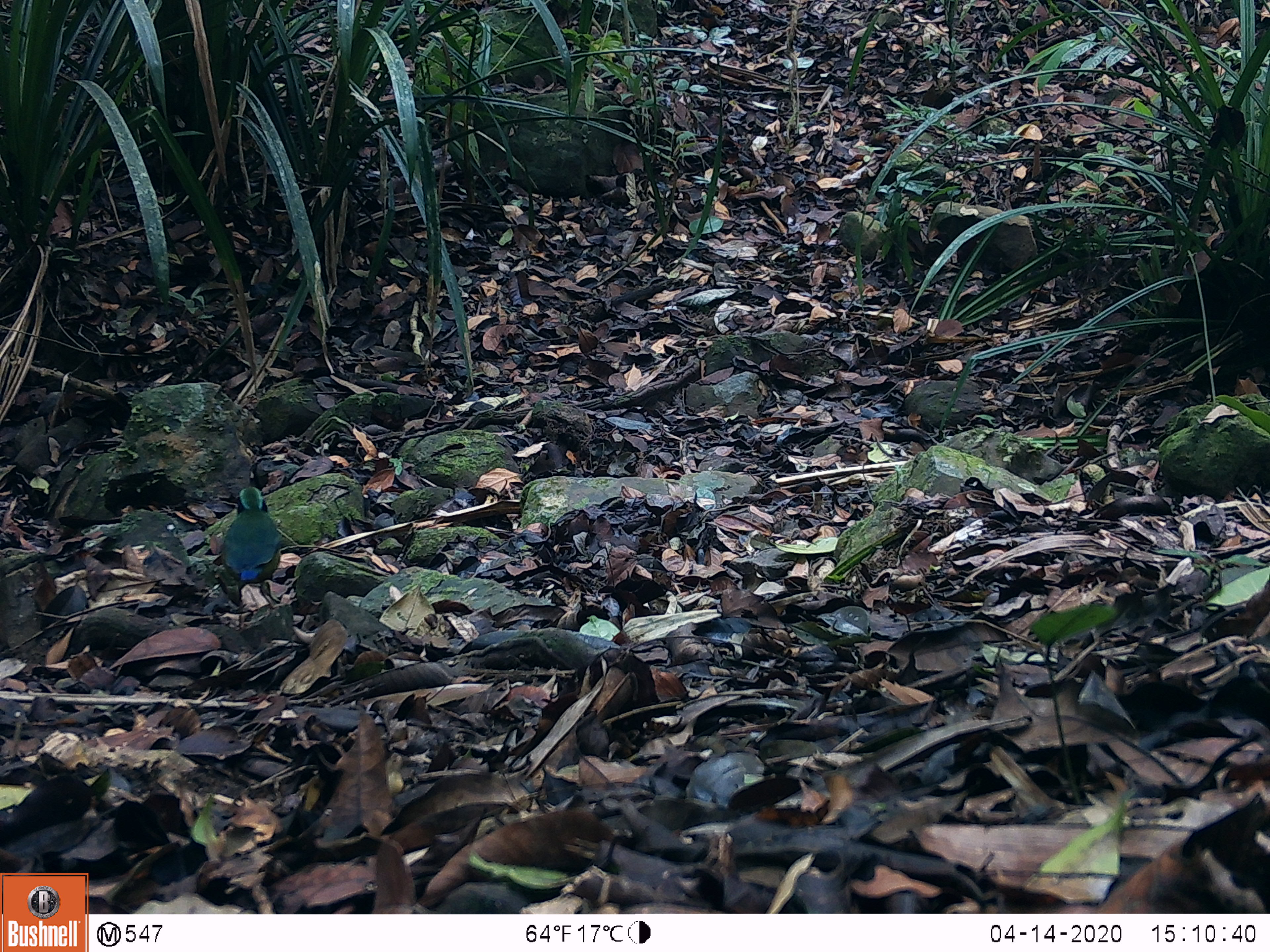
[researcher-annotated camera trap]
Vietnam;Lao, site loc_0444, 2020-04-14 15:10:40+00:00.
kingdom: Animalia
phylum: Chordata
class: Aves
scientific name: Aves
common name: bird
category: unidentified bird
Unidentified bird (bird) (Aves). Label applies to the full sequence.